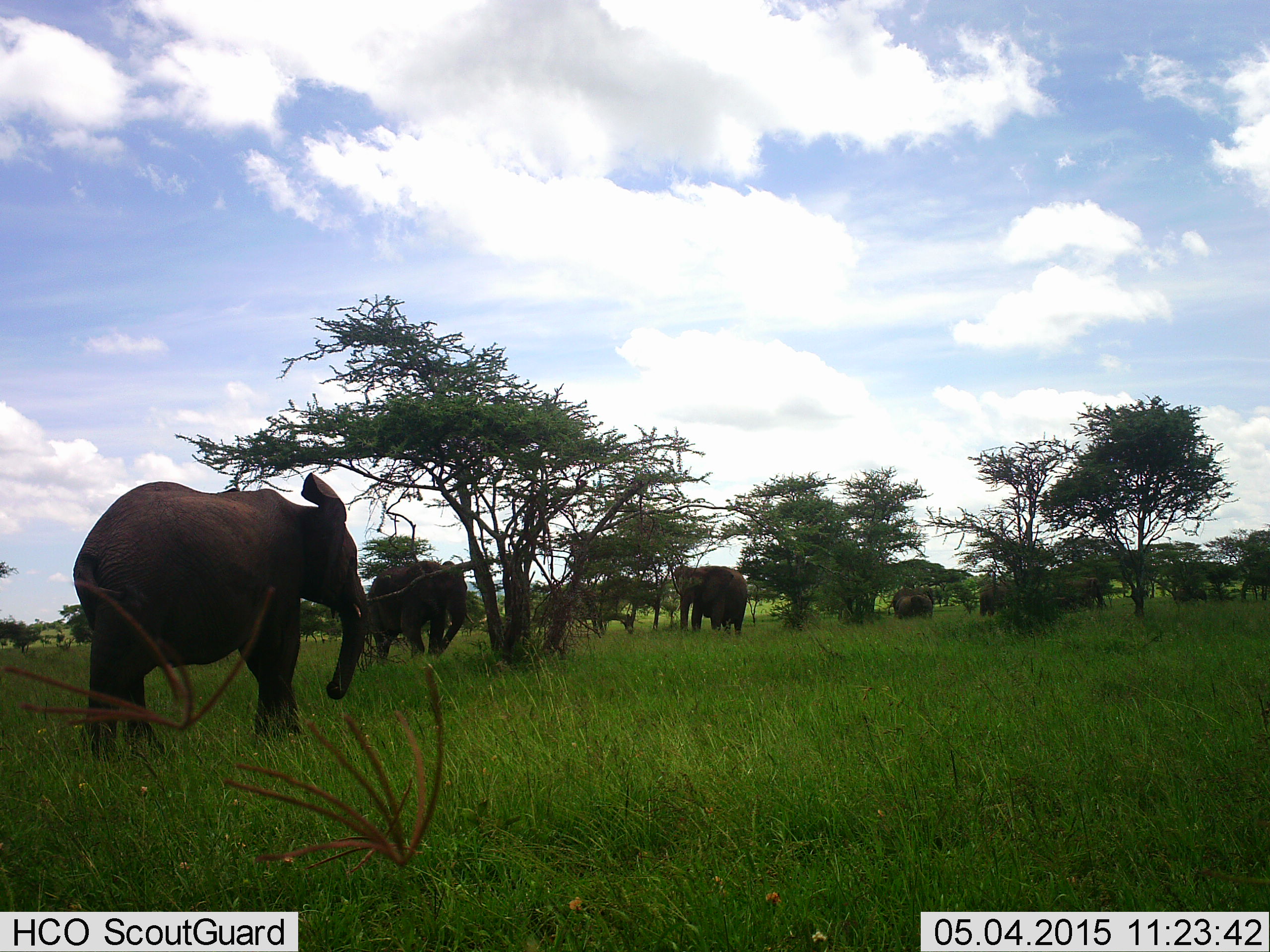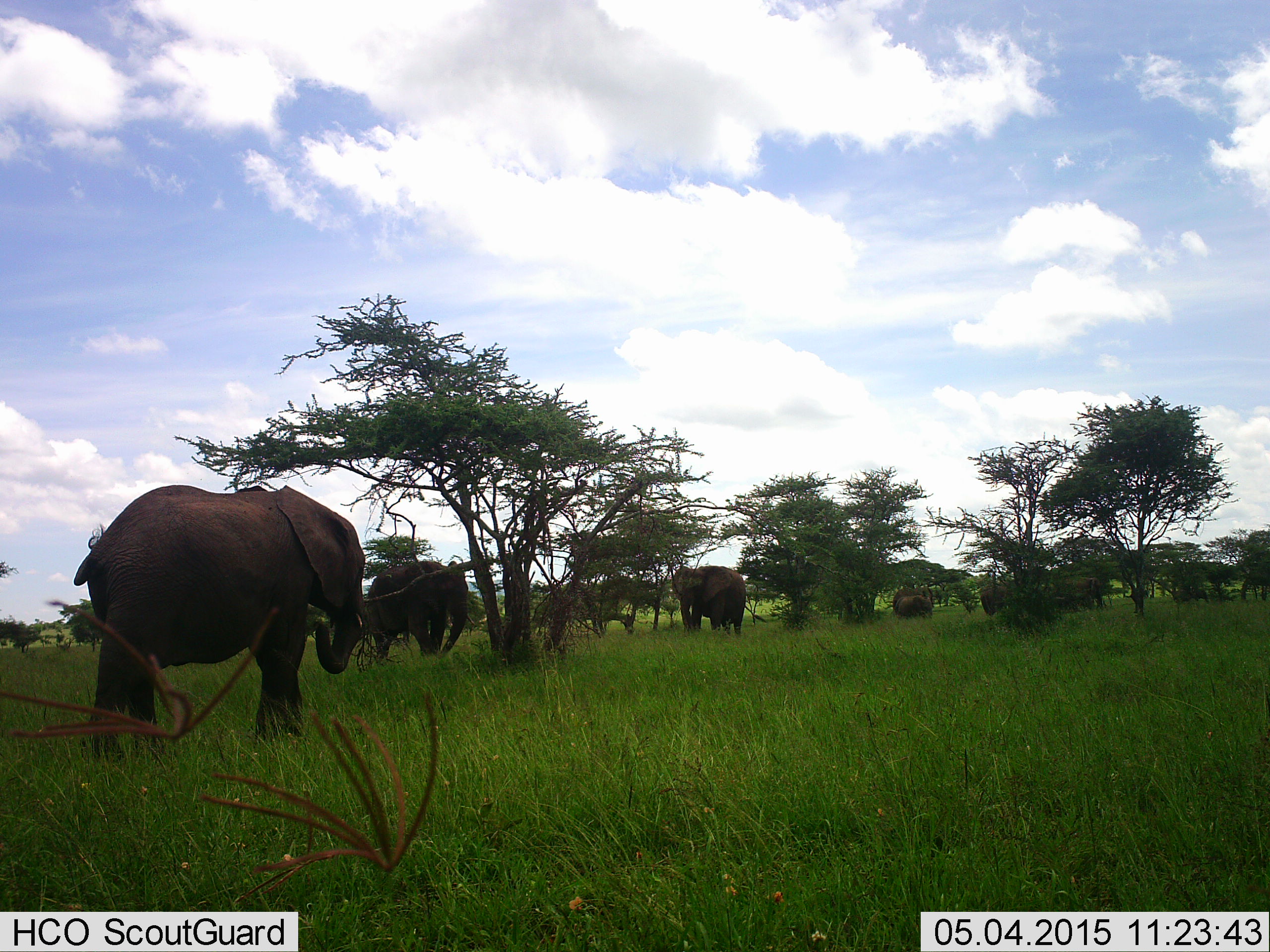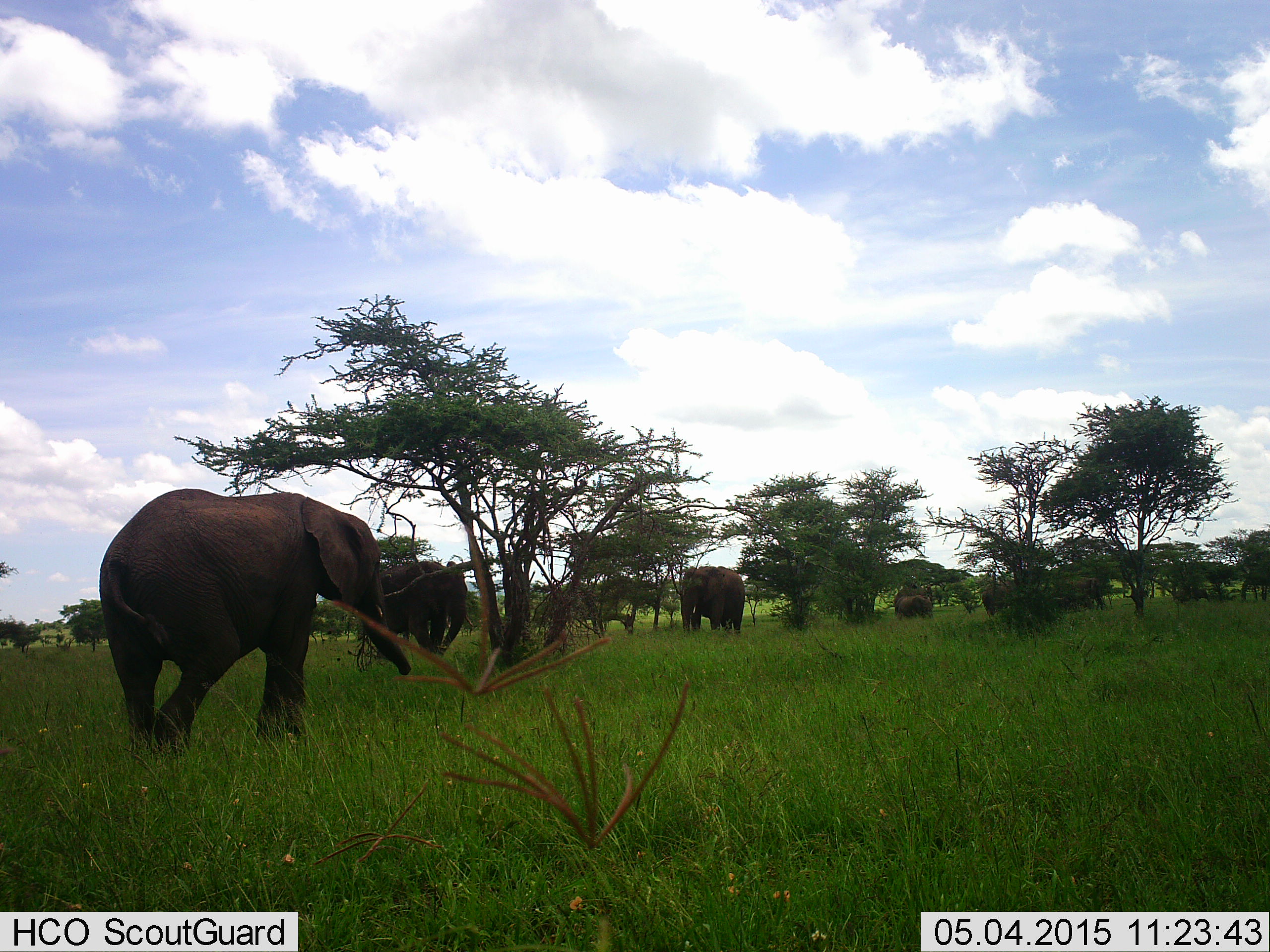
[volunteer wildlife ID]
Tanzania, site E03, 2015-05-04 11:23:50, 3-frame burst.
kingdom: Animalia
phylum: Chordata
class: Mammalia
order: Proboscidea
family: Elephantidae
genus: Loxodonta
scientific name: Loxodonta africana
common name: african bush elephant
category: elephant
Elephant (african bush elephant) (Loxodonta africana), count 6. Behavior (volunteer vote fractions): standing 60%, resting 0%, moving 30%, interacting 0%. Young present (vote fraction): 10%. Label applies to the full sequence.